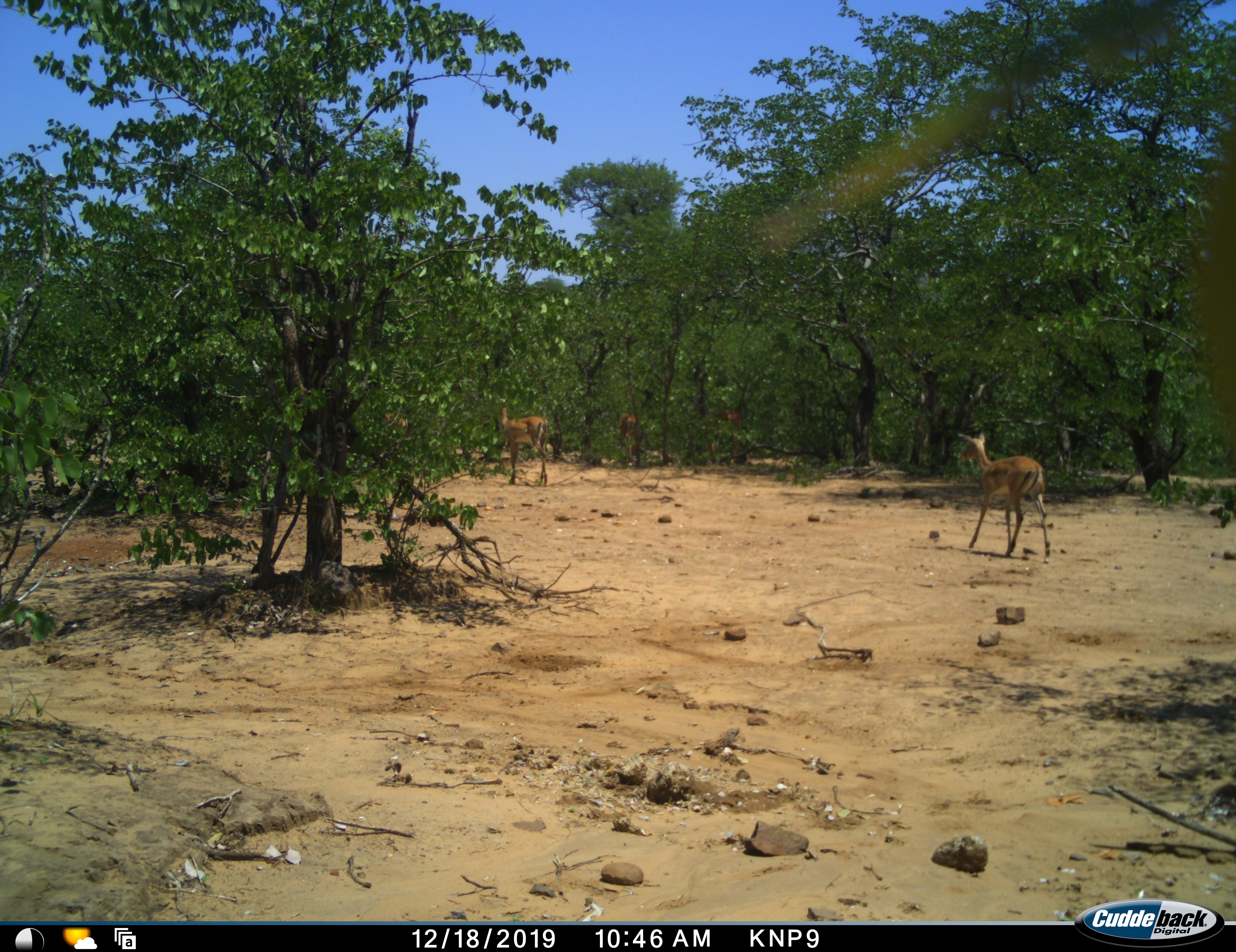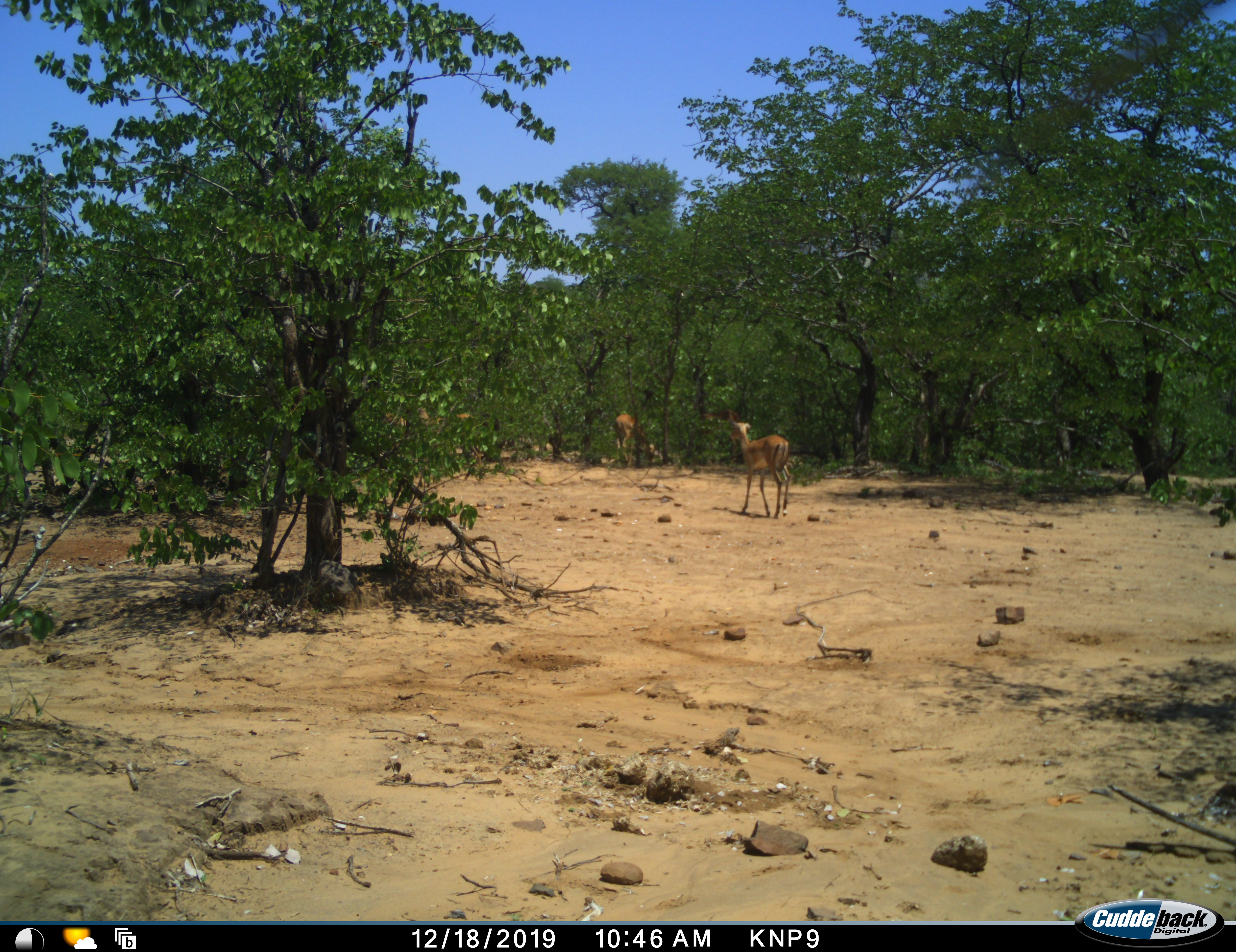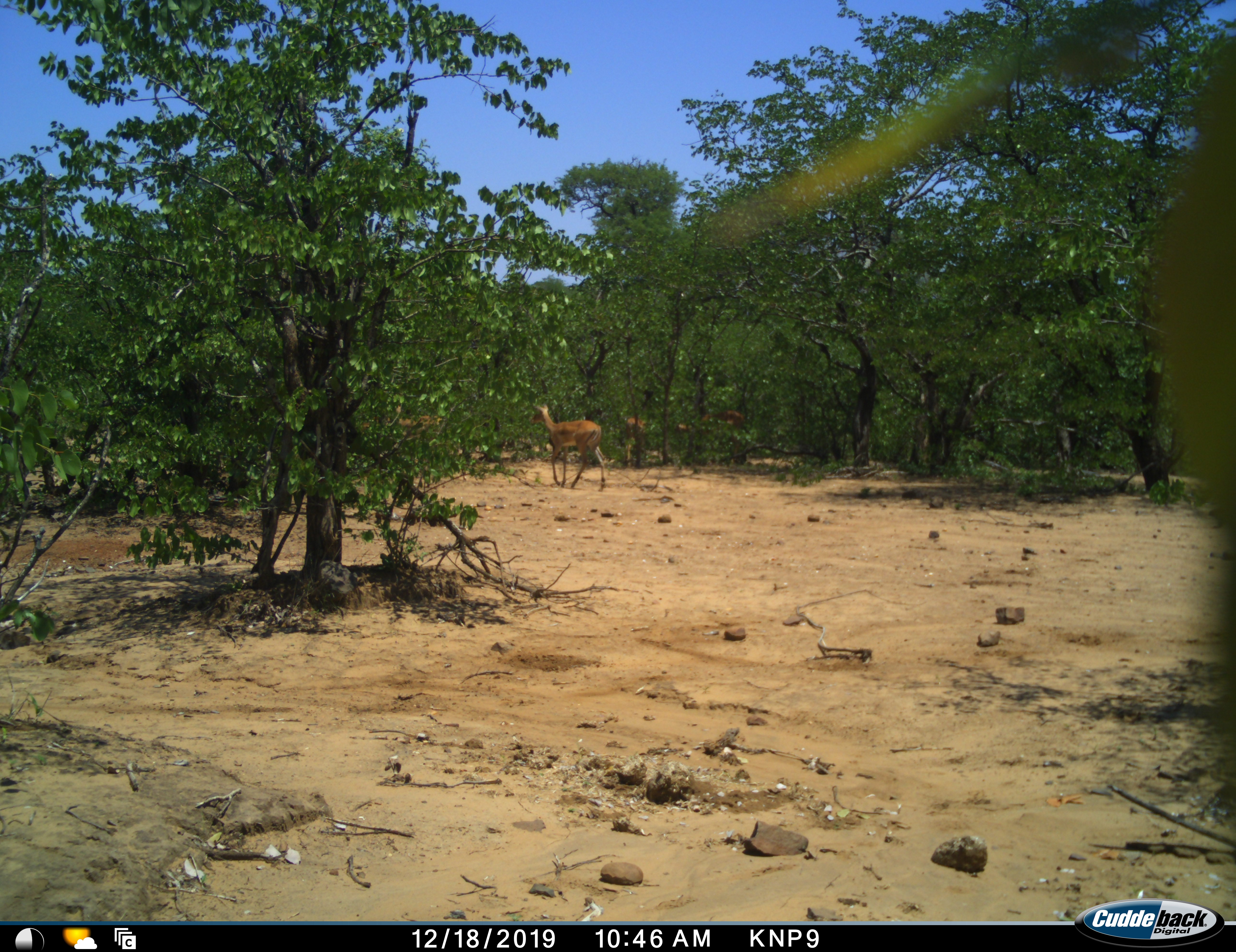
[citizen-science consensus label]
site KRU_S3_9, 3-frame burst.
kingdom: Animalia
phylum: Chordata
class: Mammalia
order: Artiodactyla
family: Bovidae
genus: Aepyceros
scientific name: Aepyceros melampus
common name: impala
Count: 5.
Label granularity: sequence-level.